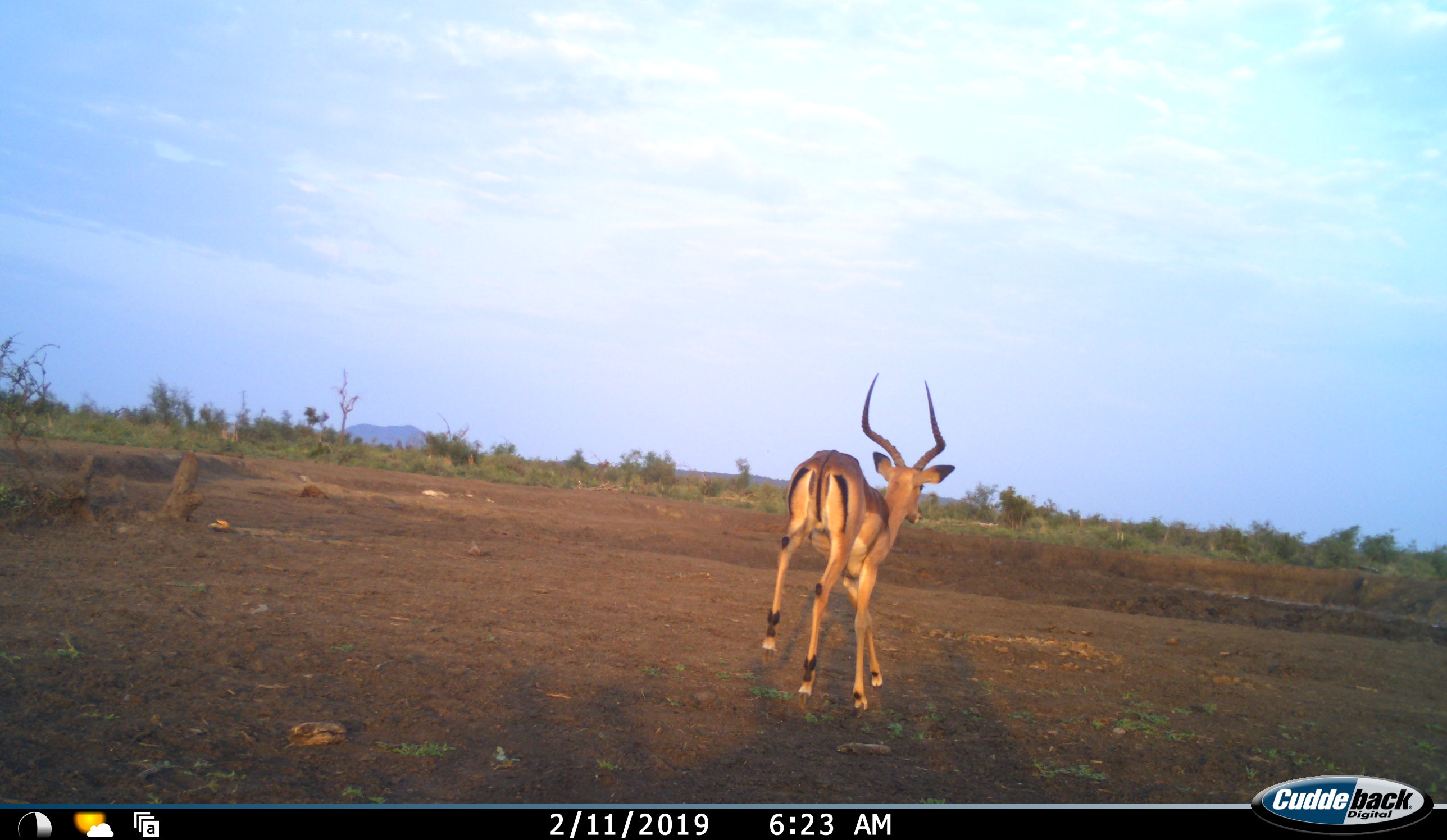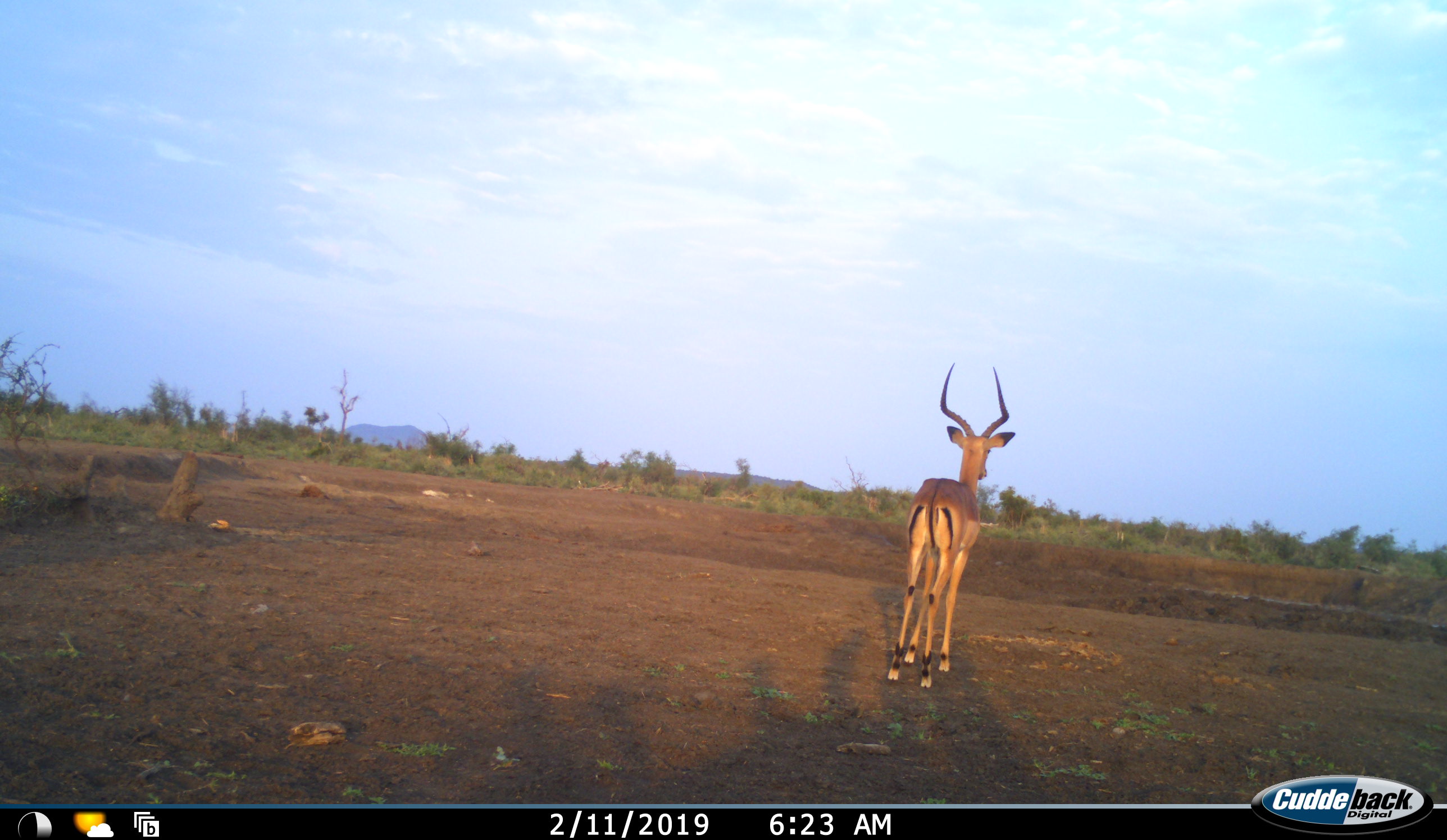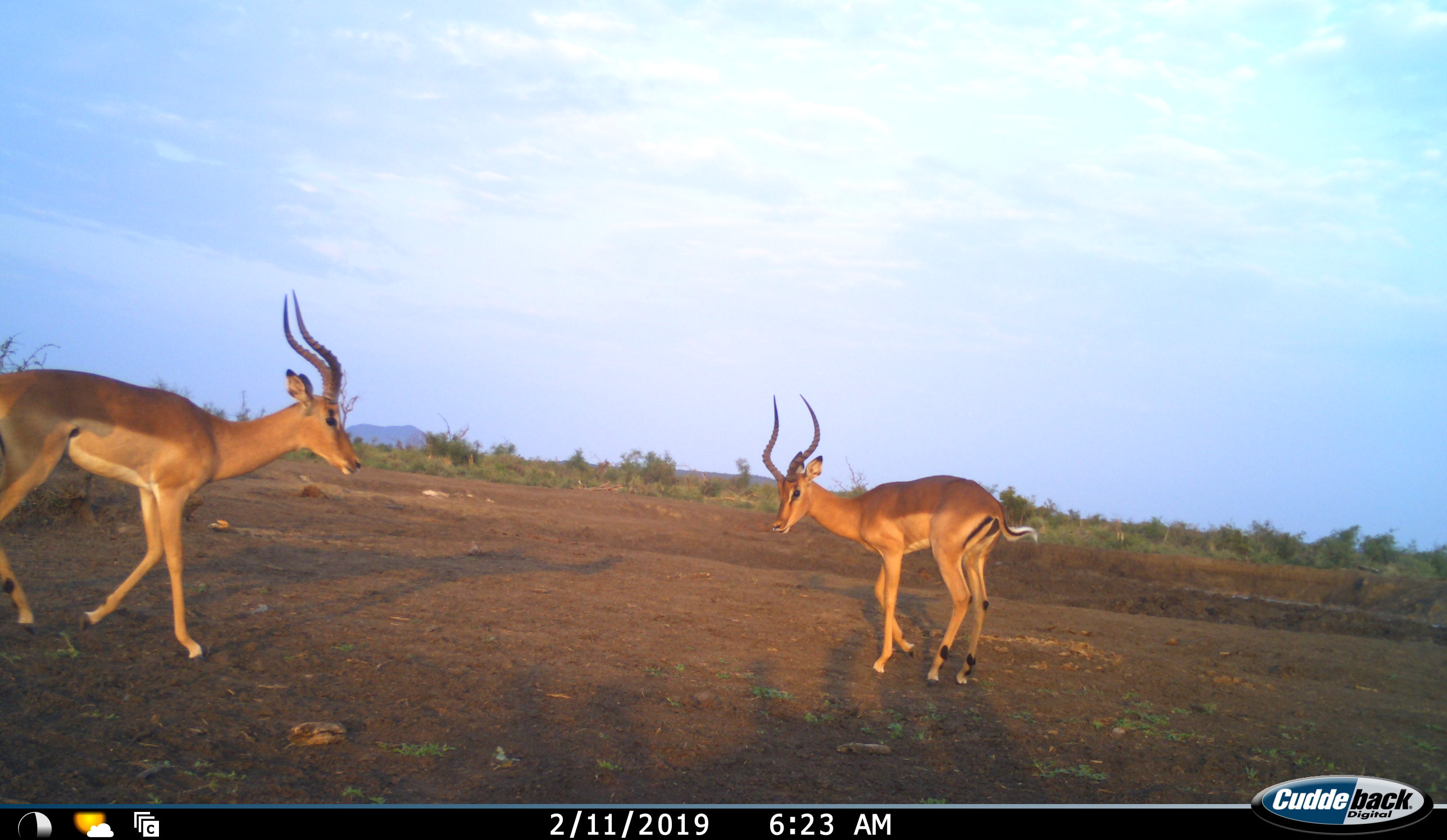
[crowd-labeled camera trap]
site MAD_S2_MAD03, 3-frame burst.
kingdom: Animalia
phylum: Chordata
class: Mammalia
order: Artiodactyla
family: Bovidae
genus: Aepyceros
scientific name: Aepyceros melampus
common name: impala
Impala (Aepyceros melampus), count 2. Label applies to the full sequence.